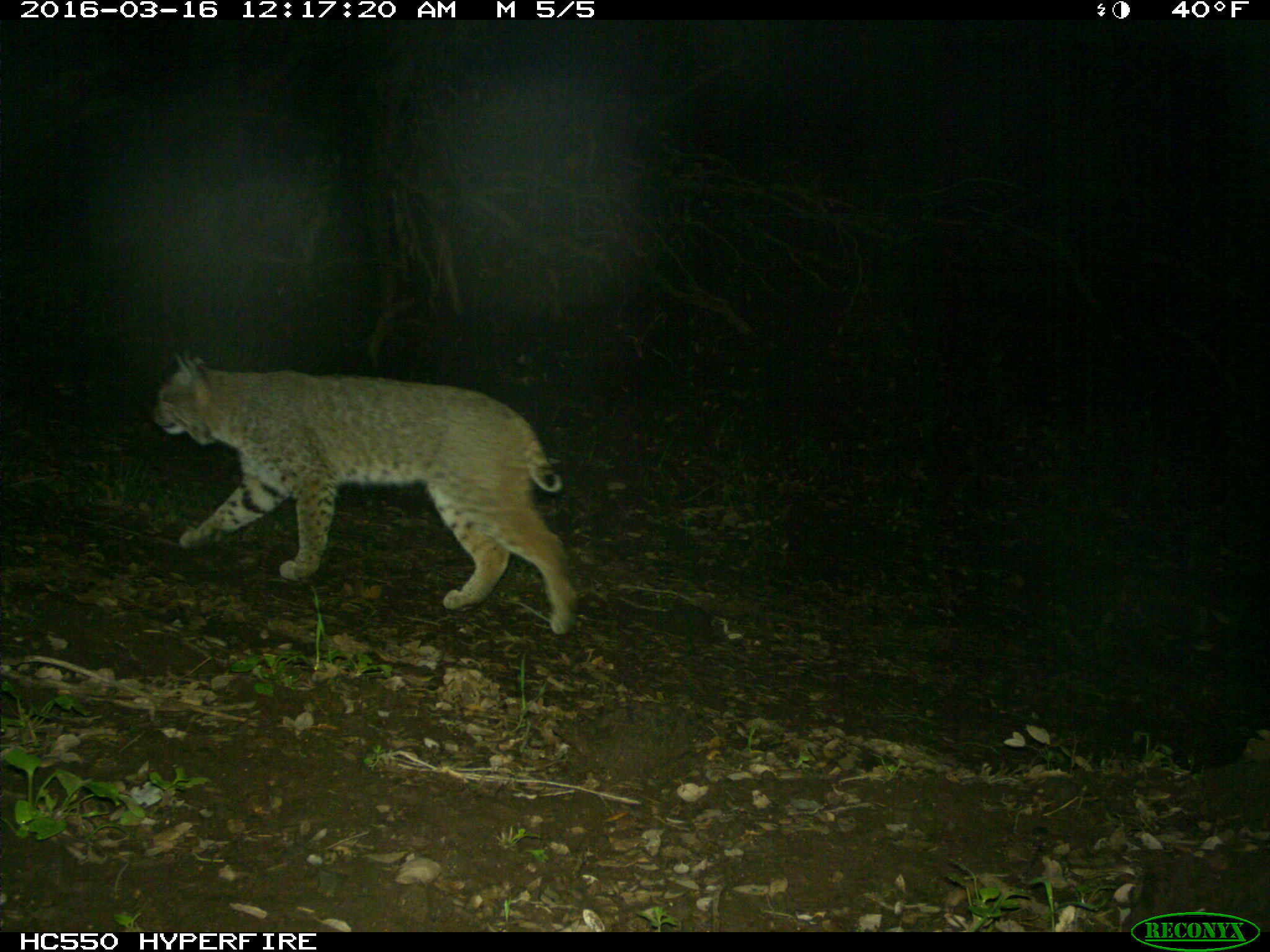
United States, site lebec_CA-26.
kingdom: Animalia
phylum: Chordata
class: Mammalia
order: Carnivora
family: Felidae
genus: Lynx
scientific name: Lynx rufus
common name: bobcat